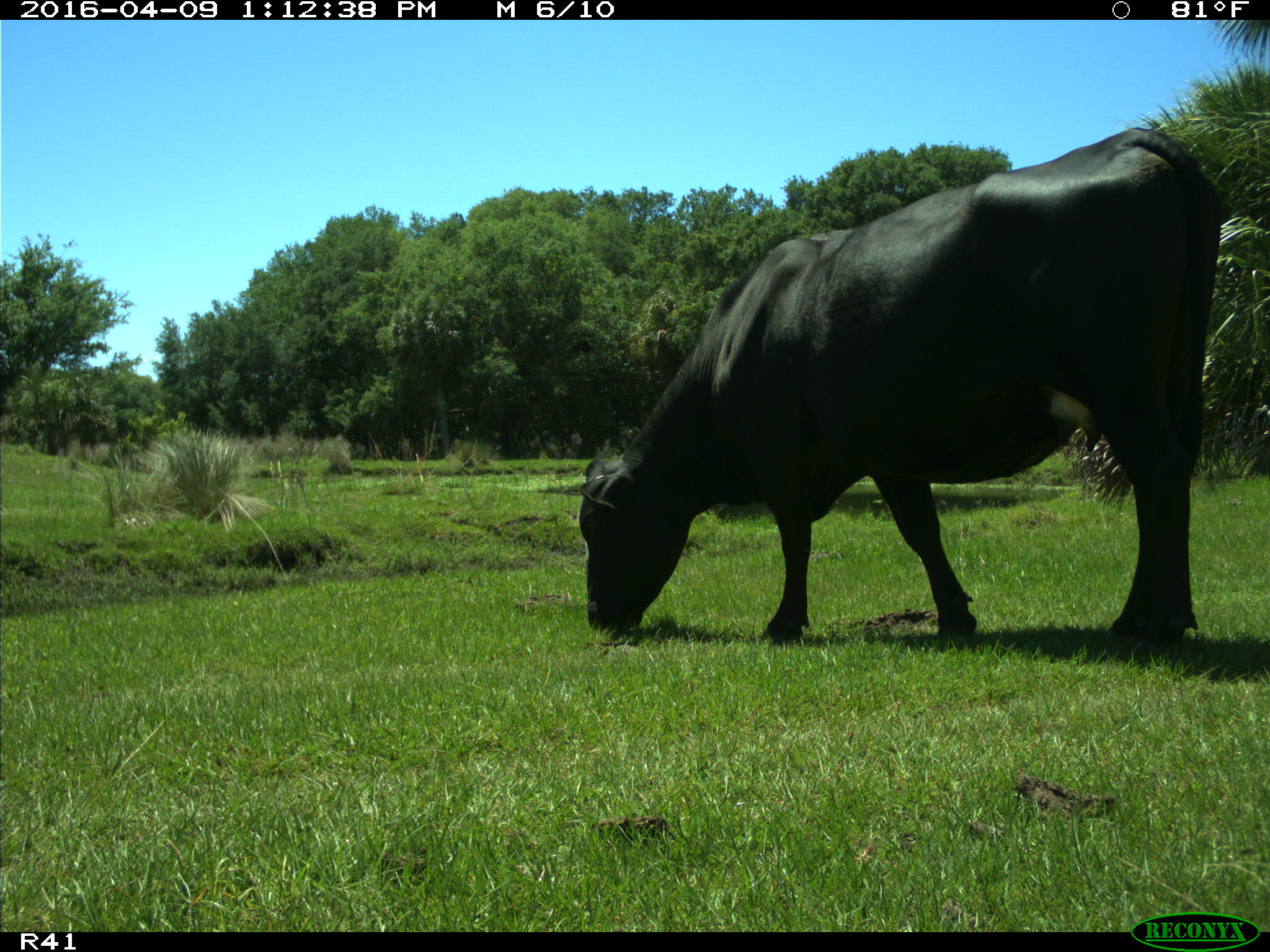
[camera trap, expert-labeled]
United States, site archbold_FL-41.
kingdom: Animalia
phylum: Chordata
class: Mammalia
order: Artiodactyla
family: Bovidae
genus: Bos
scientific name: Bos taurus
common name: domestic cow